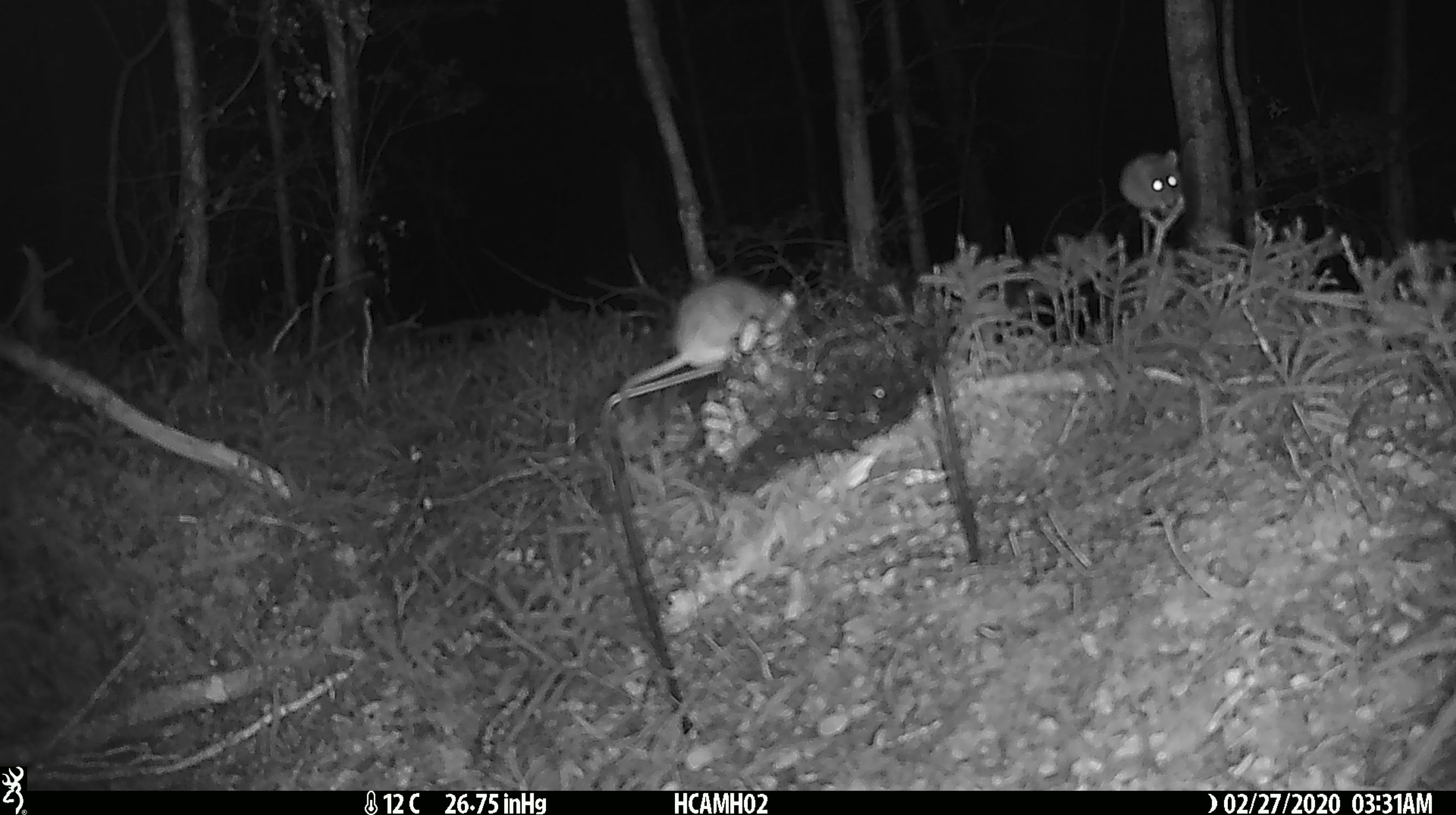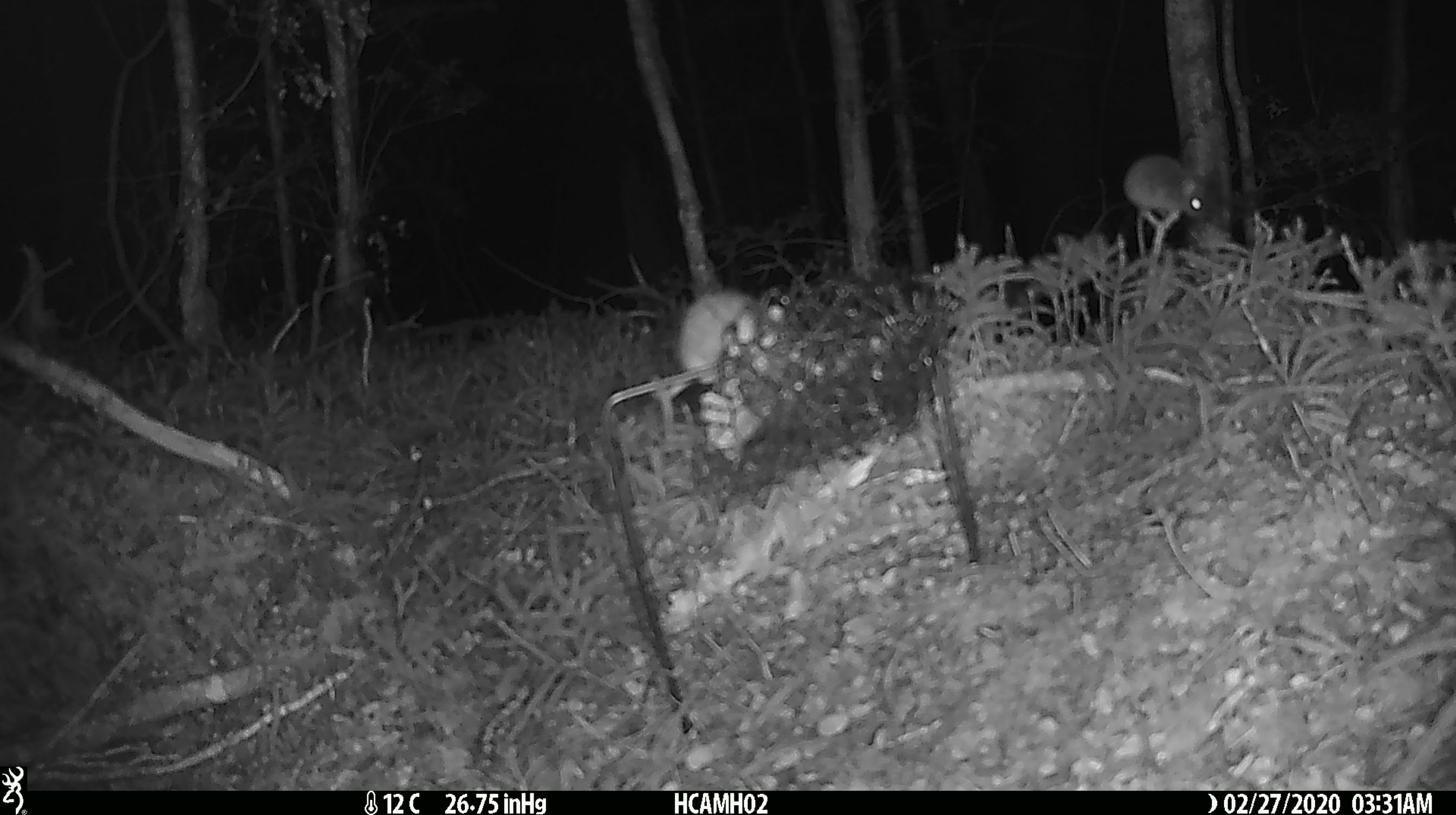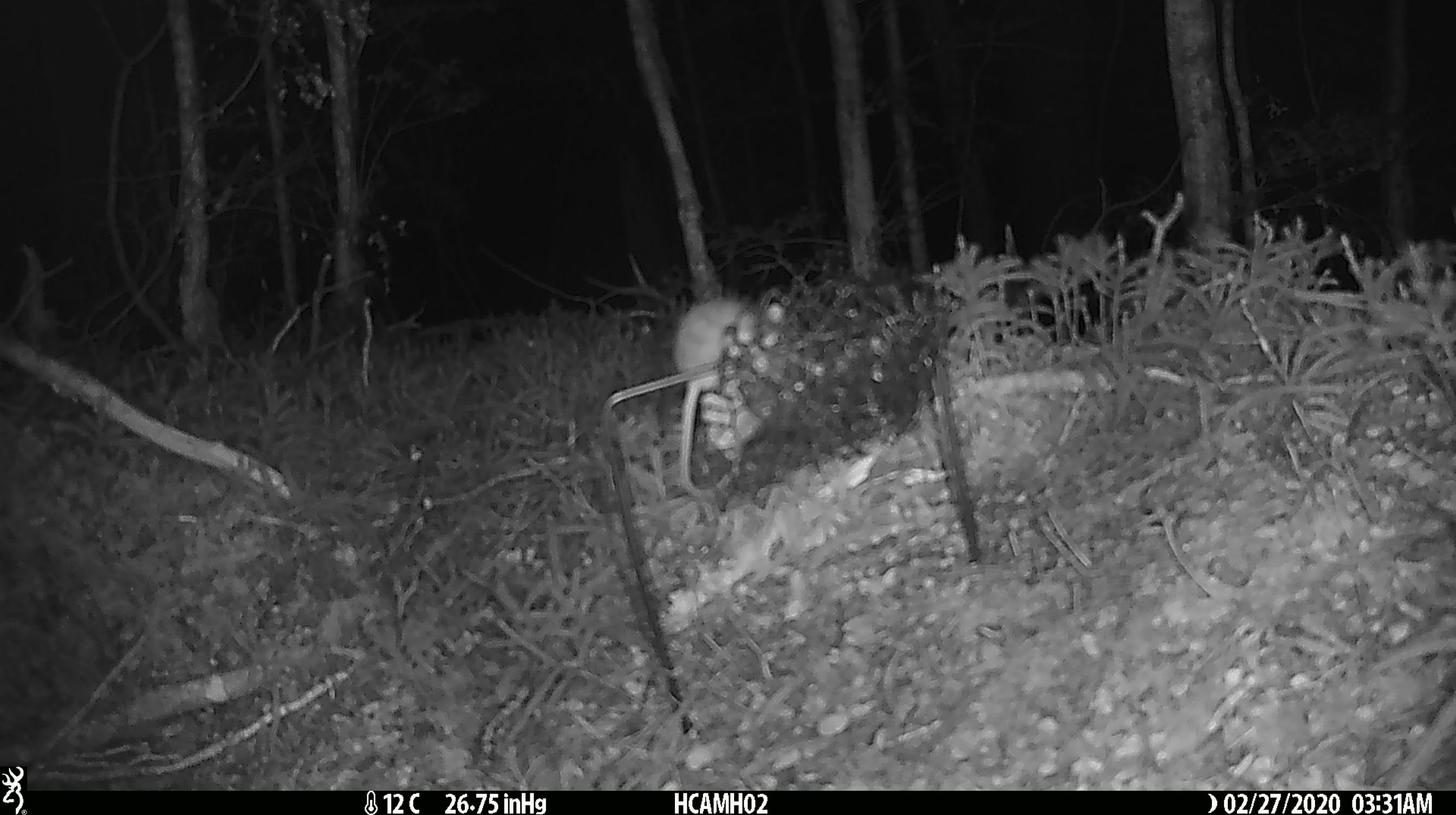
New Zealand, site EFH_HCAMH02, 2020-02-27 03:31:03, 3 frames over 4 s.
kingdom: Animalia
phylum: Chordata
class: Mammalia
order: Rodentia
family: Muridae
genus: Mus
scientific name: Mus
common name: mouse